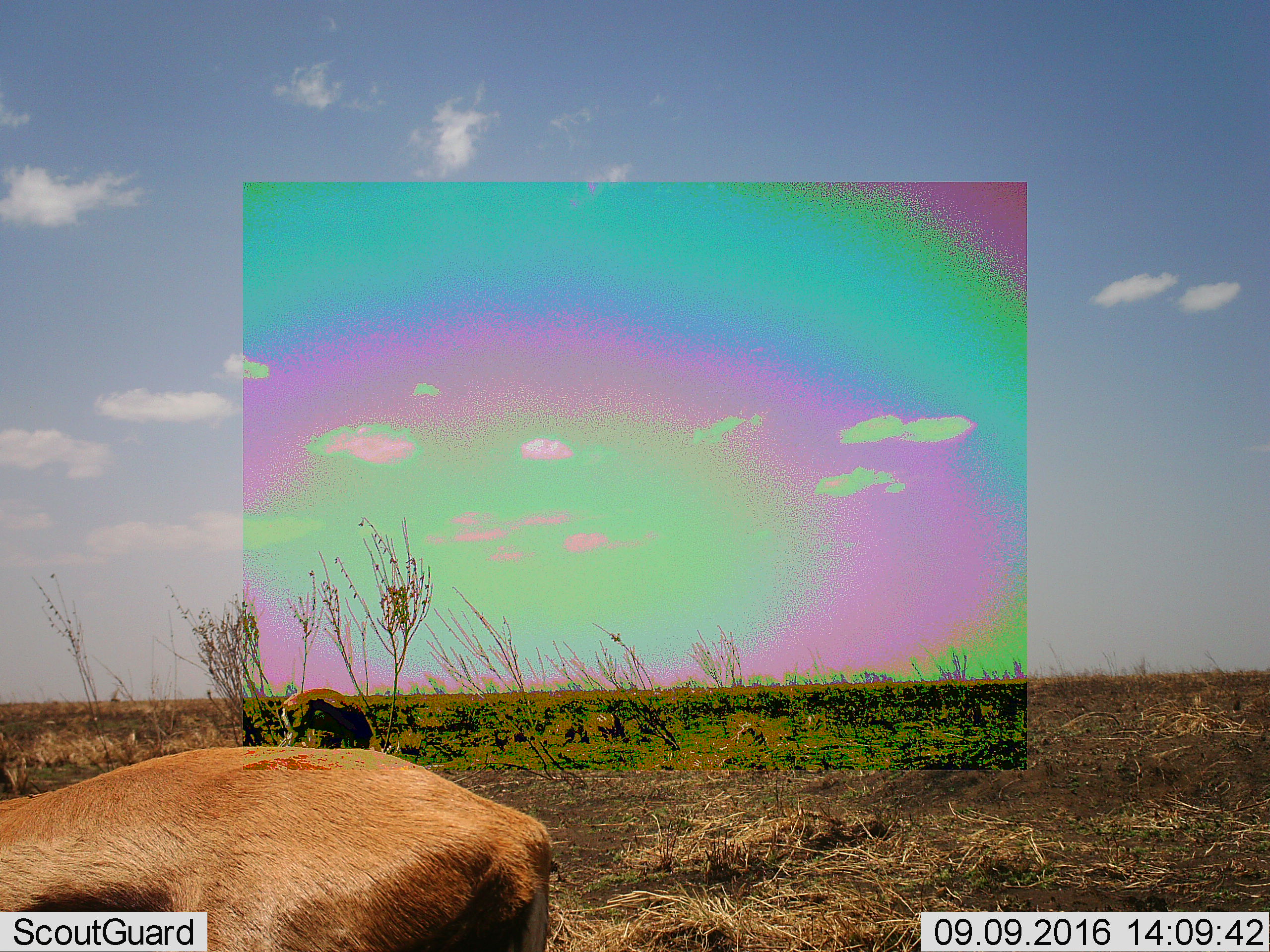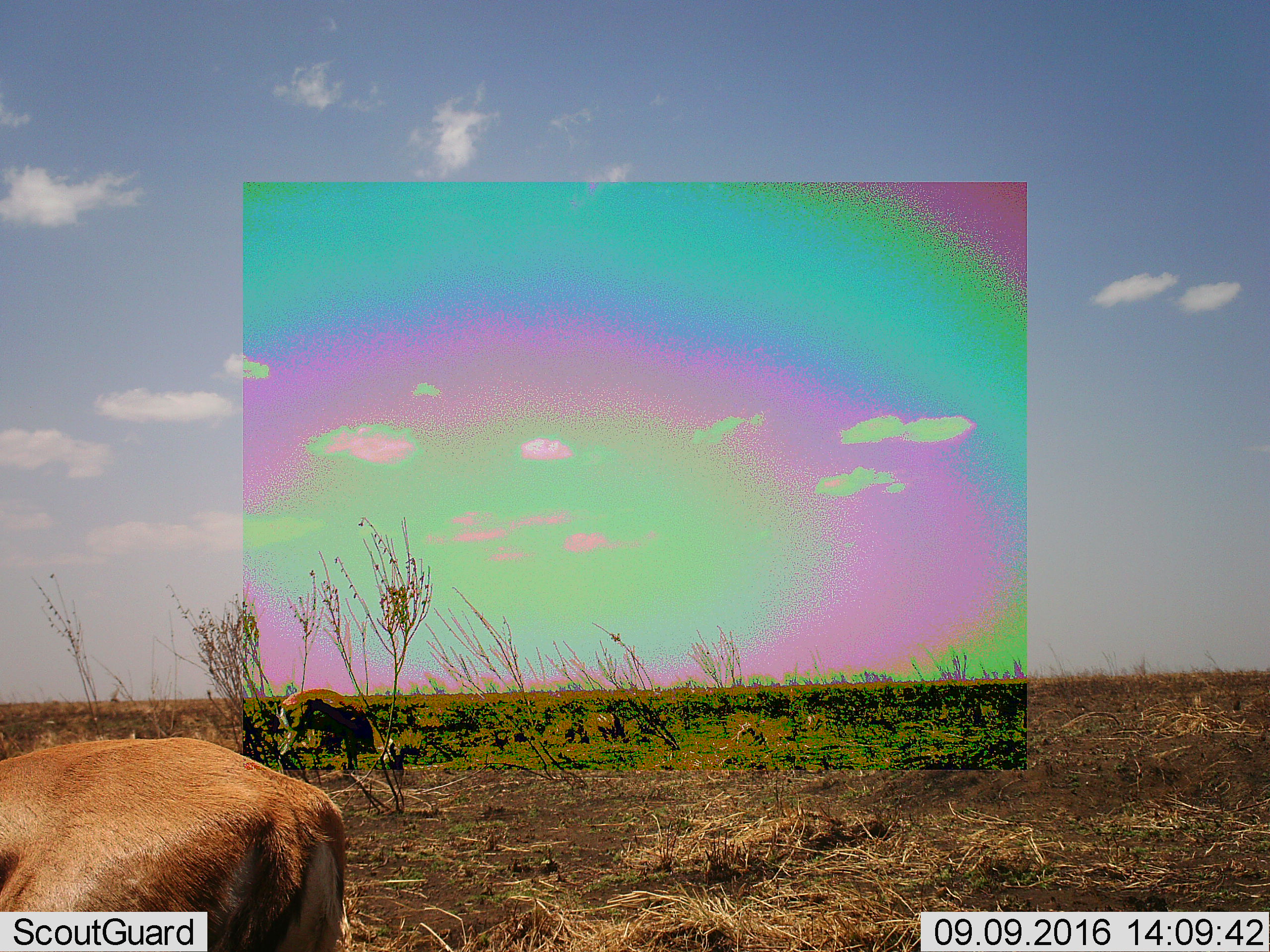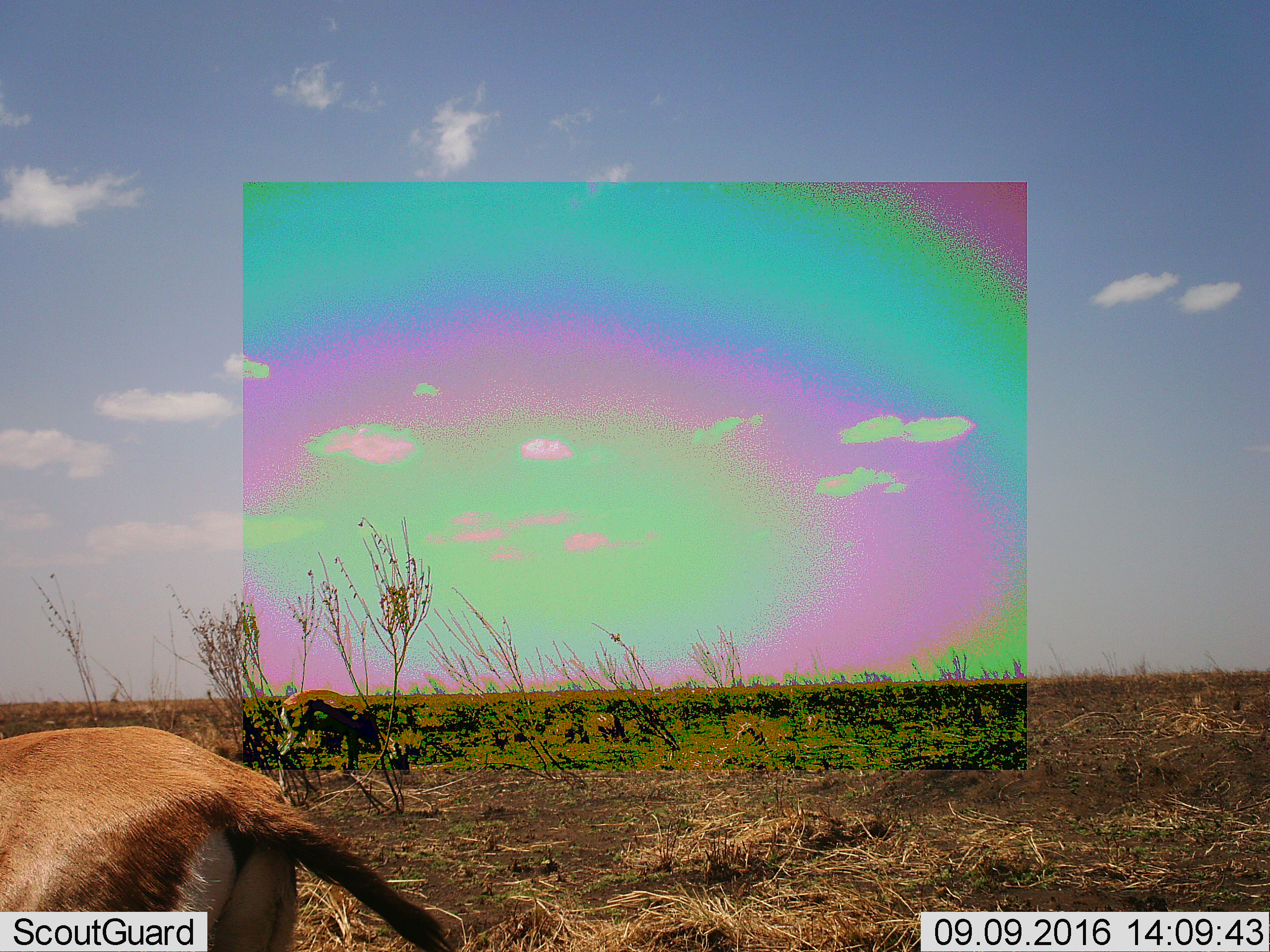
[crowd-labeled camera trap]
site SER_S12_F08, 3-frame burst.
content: unidentified animal